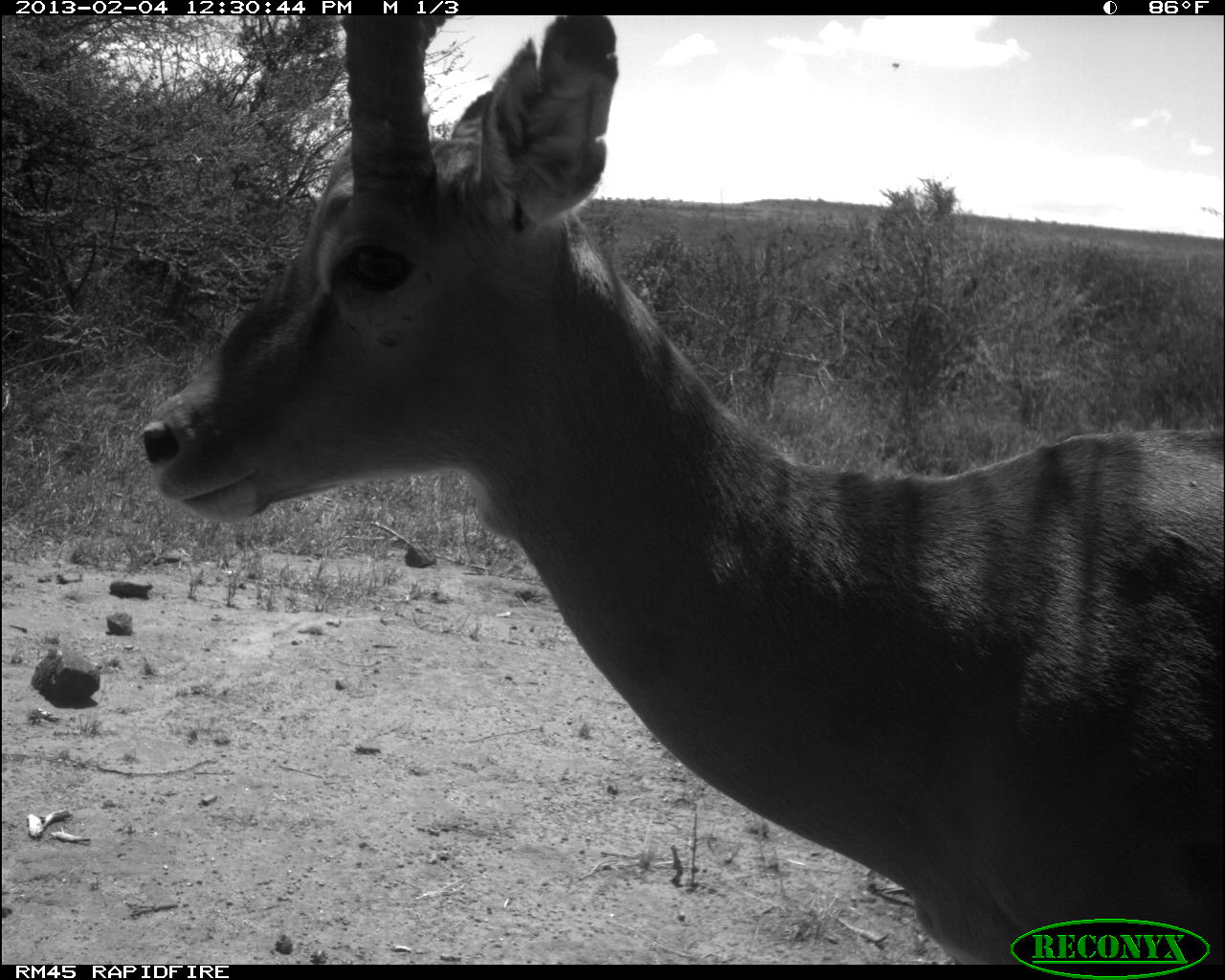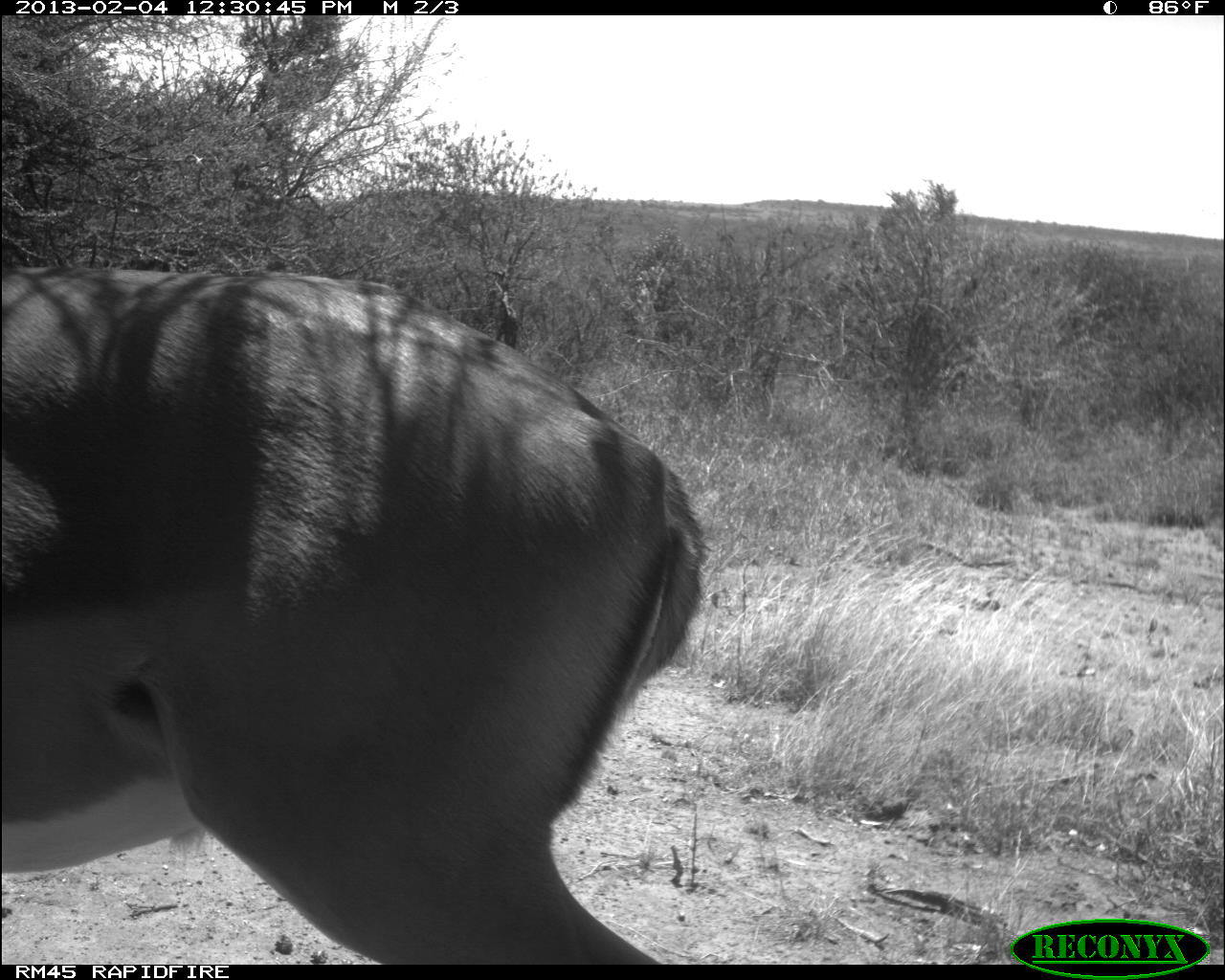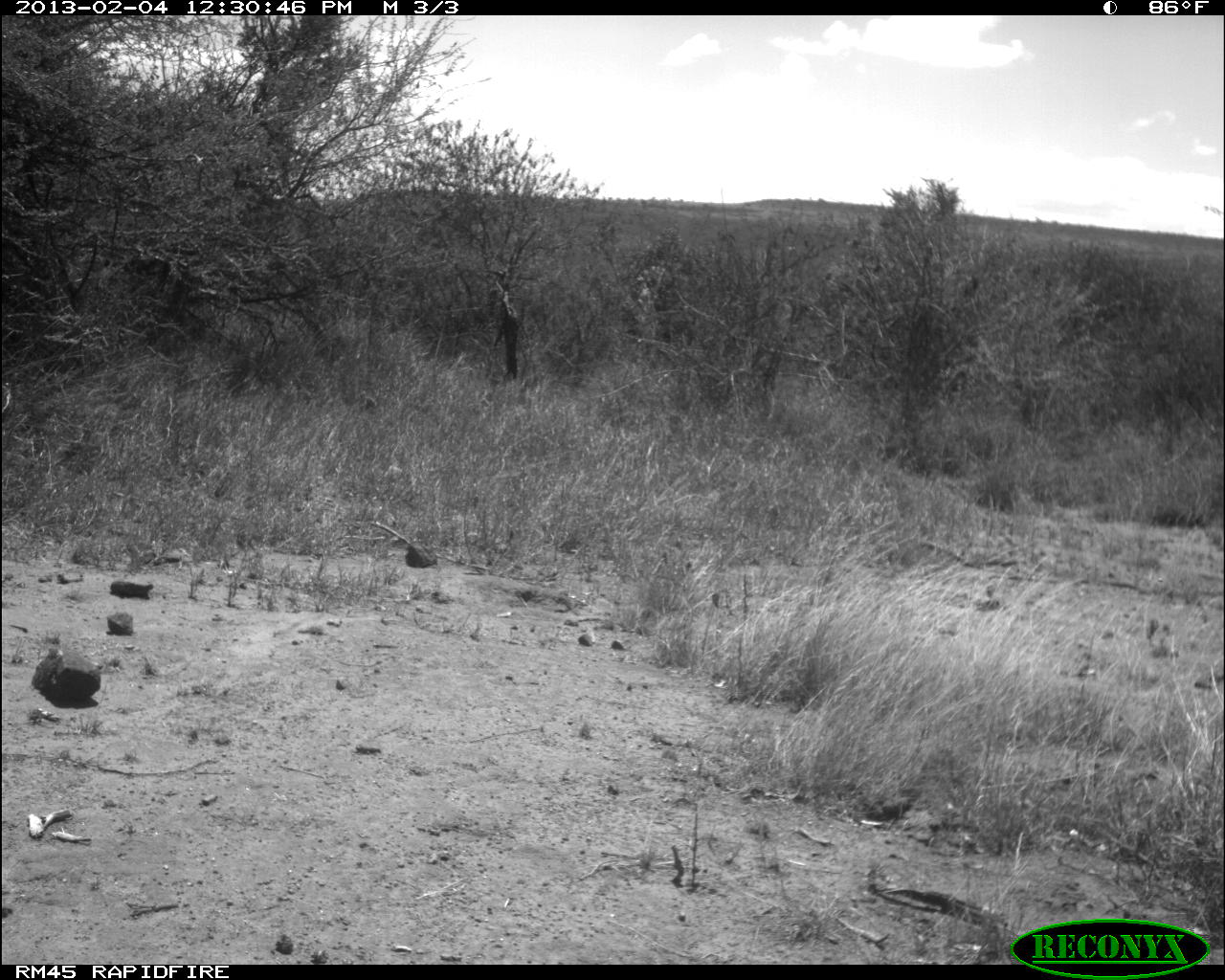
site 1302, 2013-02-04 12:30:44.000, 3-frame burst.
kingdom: Animalia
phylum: Chordata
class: Mammalia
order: Artiodactyla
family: Bovidae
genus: Aepyceros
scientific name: Aepyceros melampus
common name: impala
Aepyceros melampus (impala), count 1.